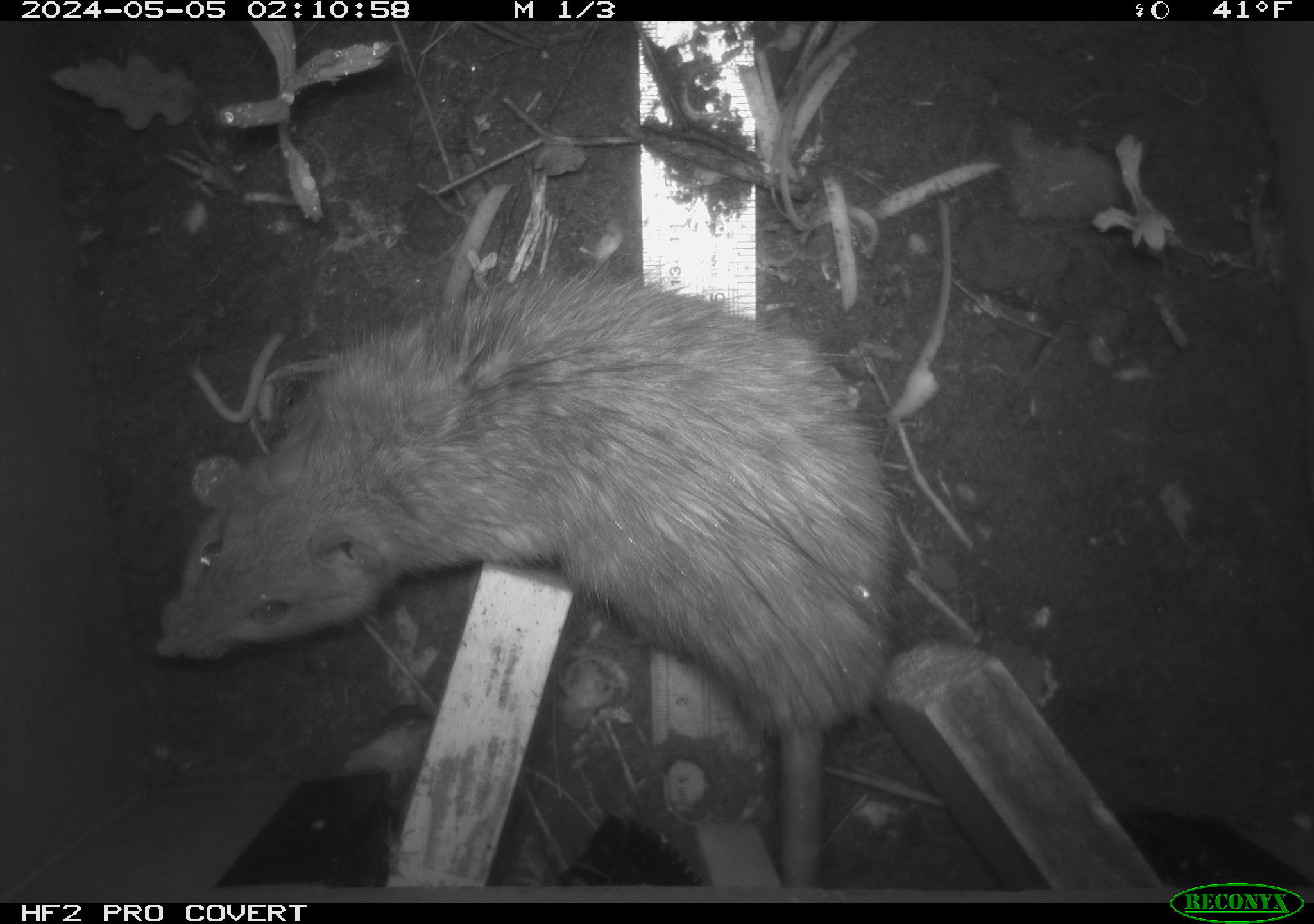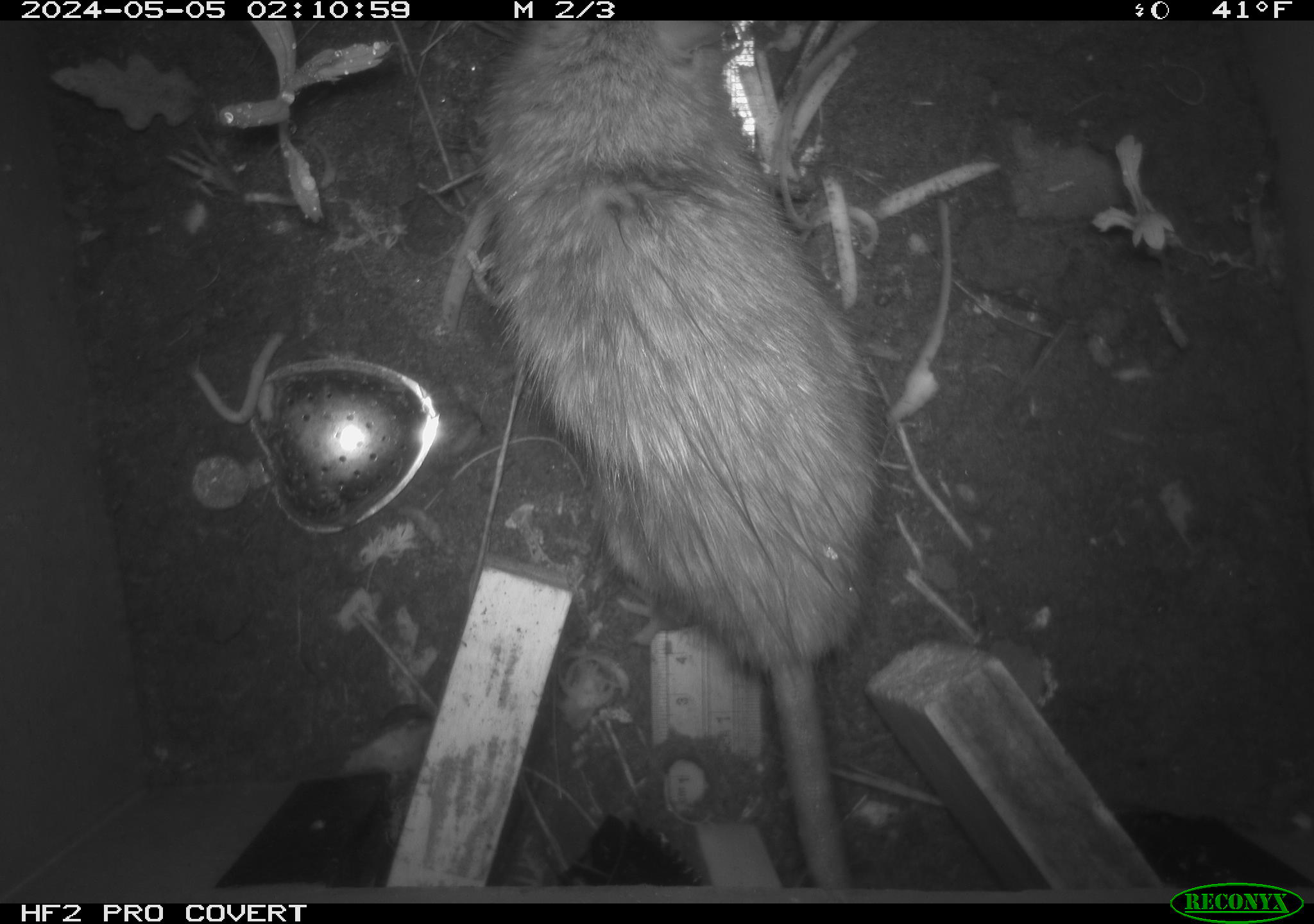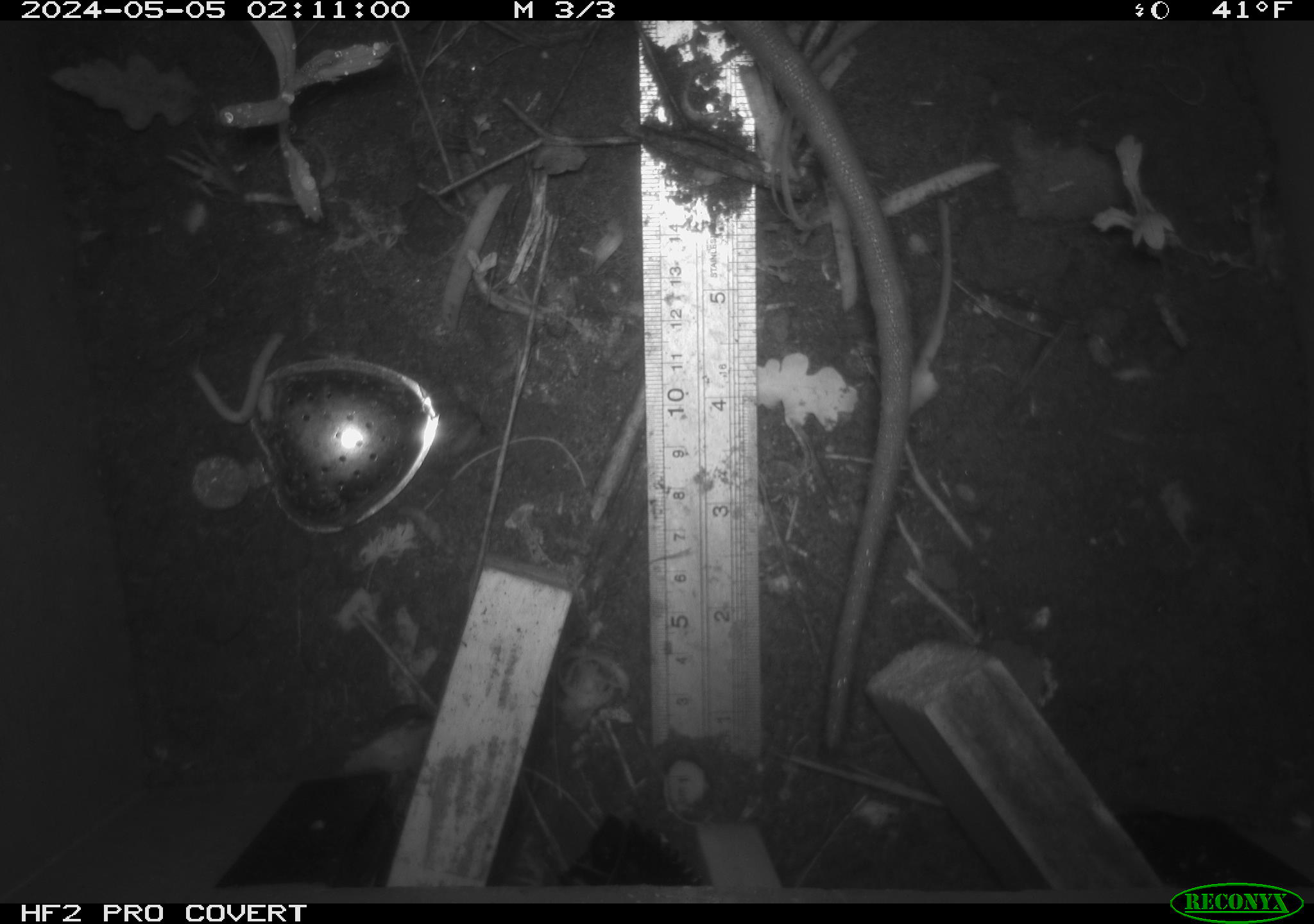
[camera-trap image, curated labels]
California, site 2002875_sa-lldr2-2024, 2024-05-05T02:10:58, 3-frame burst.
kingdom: Animalia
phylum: Chordata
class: Mammalia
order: Rodentia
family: Muridae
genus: Rattus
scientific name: Rattus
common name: rat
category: rattus species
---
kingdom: Animalia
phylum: Chordata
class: Mammalia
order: Rodentia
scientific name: Rodentia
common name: rodent